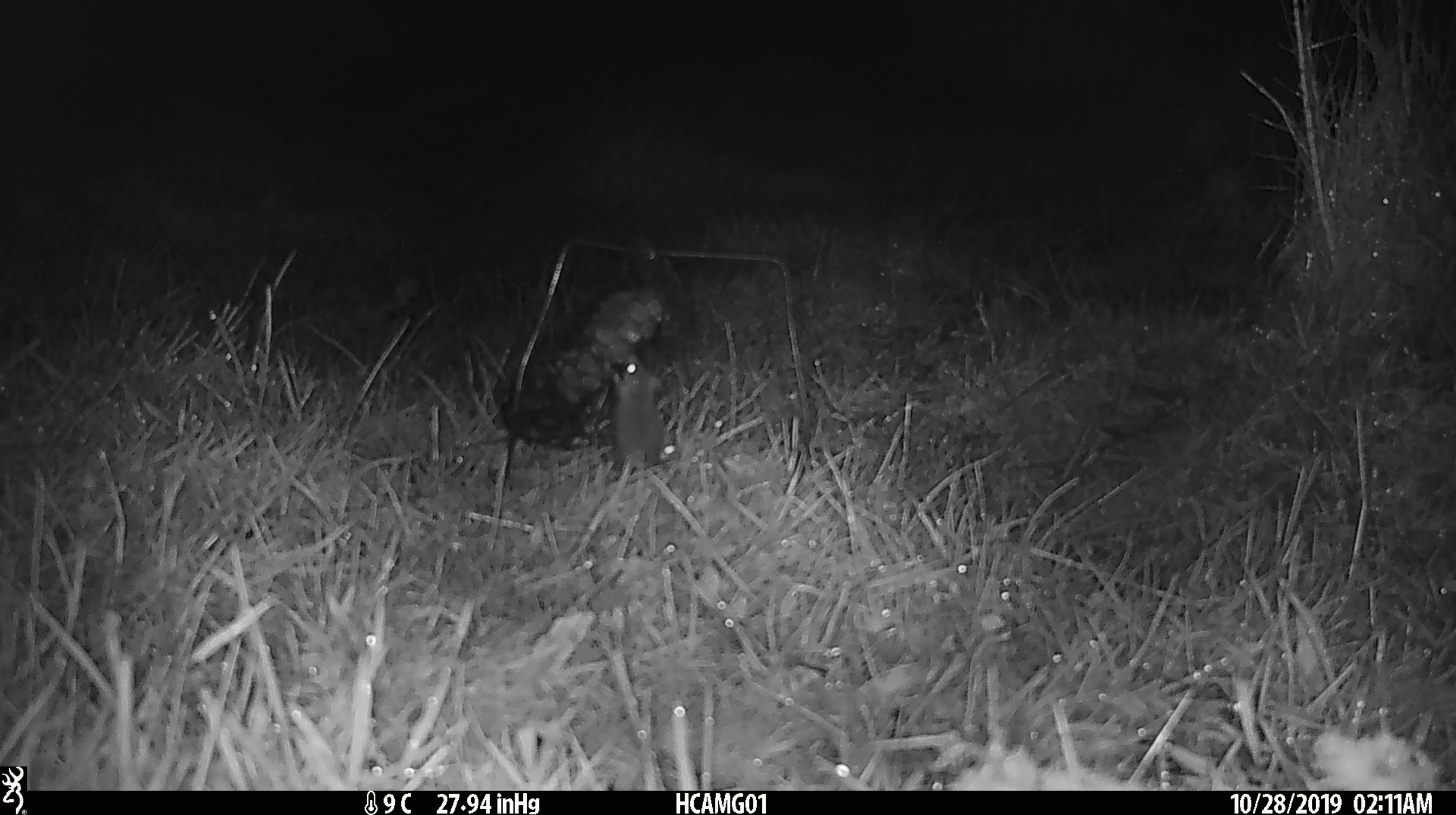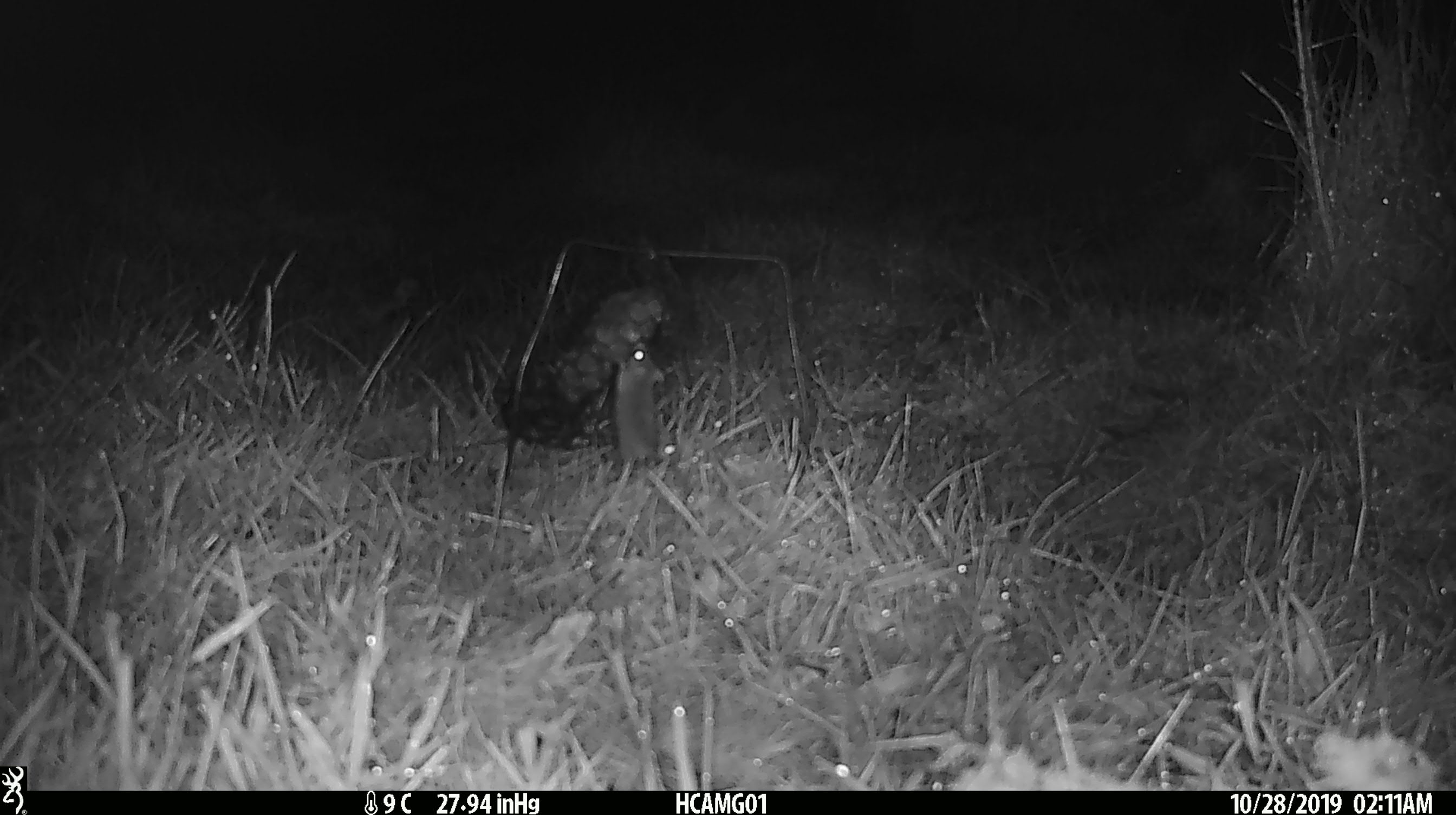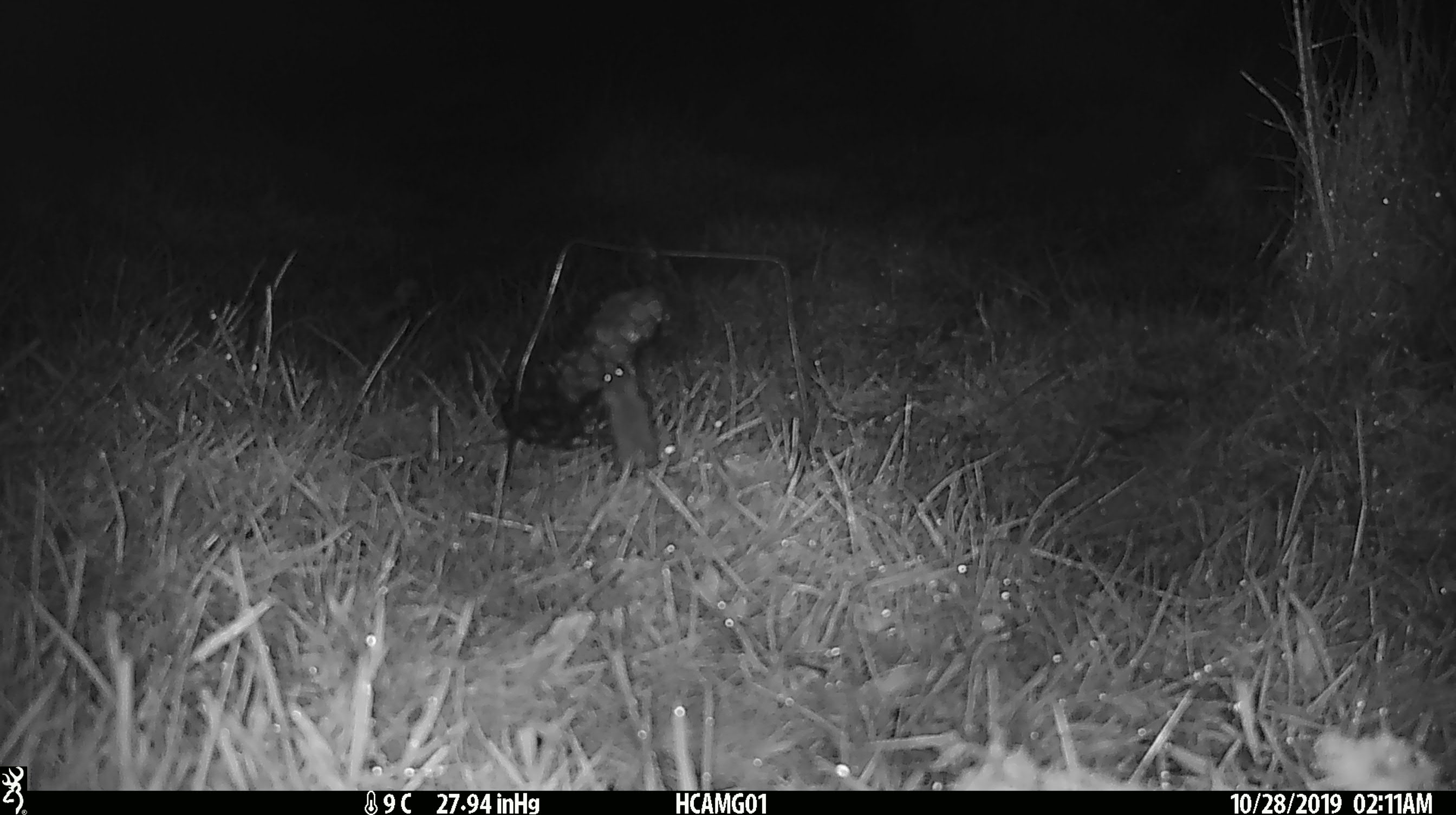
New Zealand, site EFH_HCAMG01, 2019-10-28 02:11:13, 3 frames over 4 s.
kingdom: Animalia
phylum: Chordata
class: Mammalia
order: Rodentia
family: Muridae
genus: Mus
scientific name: Mus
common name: mouse